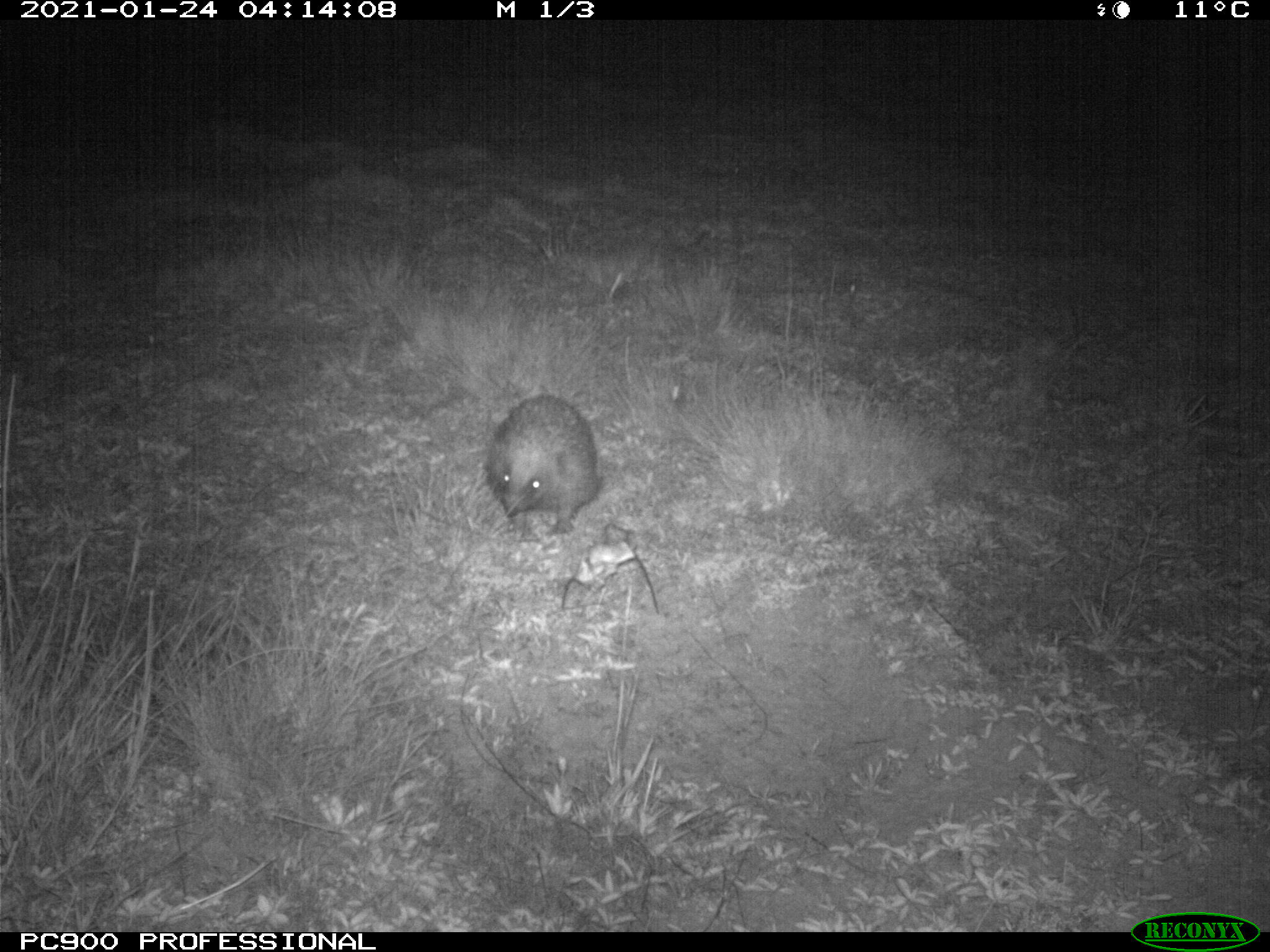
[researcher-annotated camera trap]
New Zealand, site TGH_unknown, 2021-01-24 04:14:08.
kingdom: Animalia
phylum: Chordata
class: Mammalia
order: Eulipotyphla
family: Erinaceidae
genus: Erinaceus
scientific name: Erinaceus europaeus europaeus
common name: european hedgehog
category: hedgehog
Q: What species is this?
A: Hedgehog (european hedgehog) (Erinaceus europaeus europaeus).